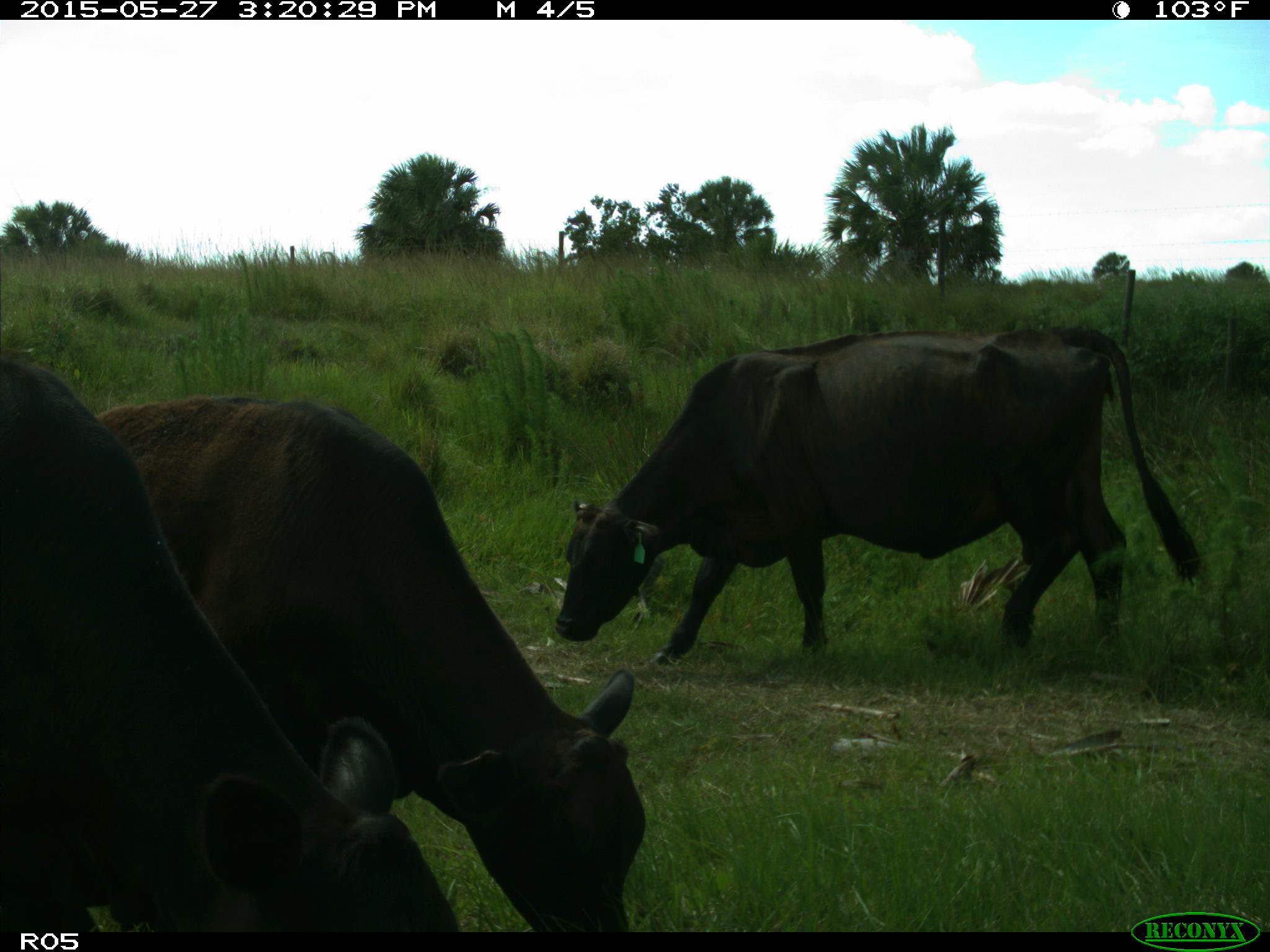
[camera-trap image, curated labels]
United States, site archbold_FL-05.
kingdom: Animalia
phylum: Chordata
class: Mammalia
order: Artiodactyla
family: Bovidae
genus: Bos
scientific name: Bos taurus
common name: domestic cow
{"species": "Bos taurus (domestic cow)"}